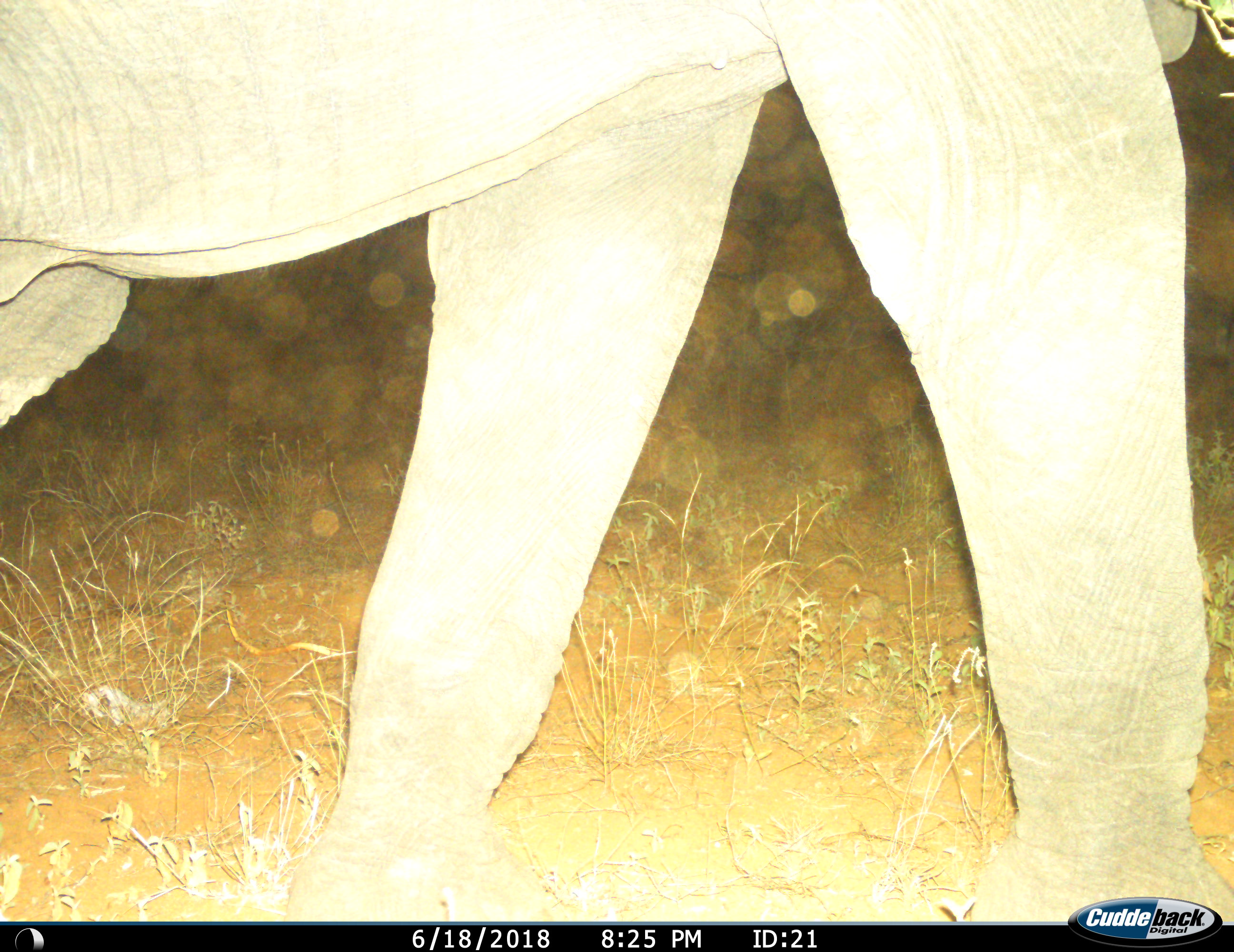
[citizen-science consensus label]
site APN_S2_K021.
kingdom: Animalia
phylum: Chordata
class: Mammalia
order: Proboscidea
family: Elephantidae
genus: Loxodonta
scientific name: Loxodonta africana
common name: african bush elephant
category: elephant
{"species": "elephant (african bush elephant) (Loxodonta africana)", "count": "1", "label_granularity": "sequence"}